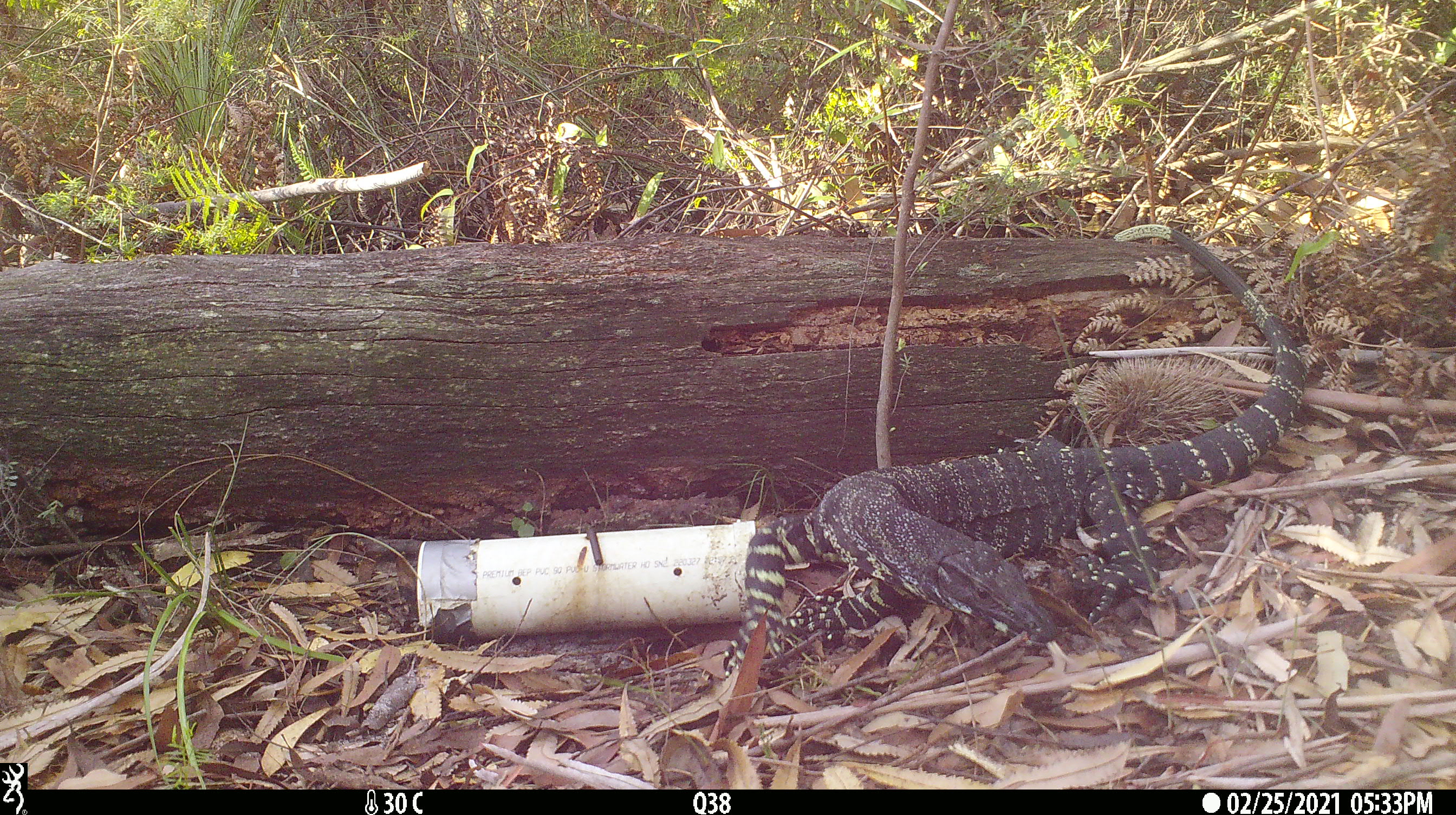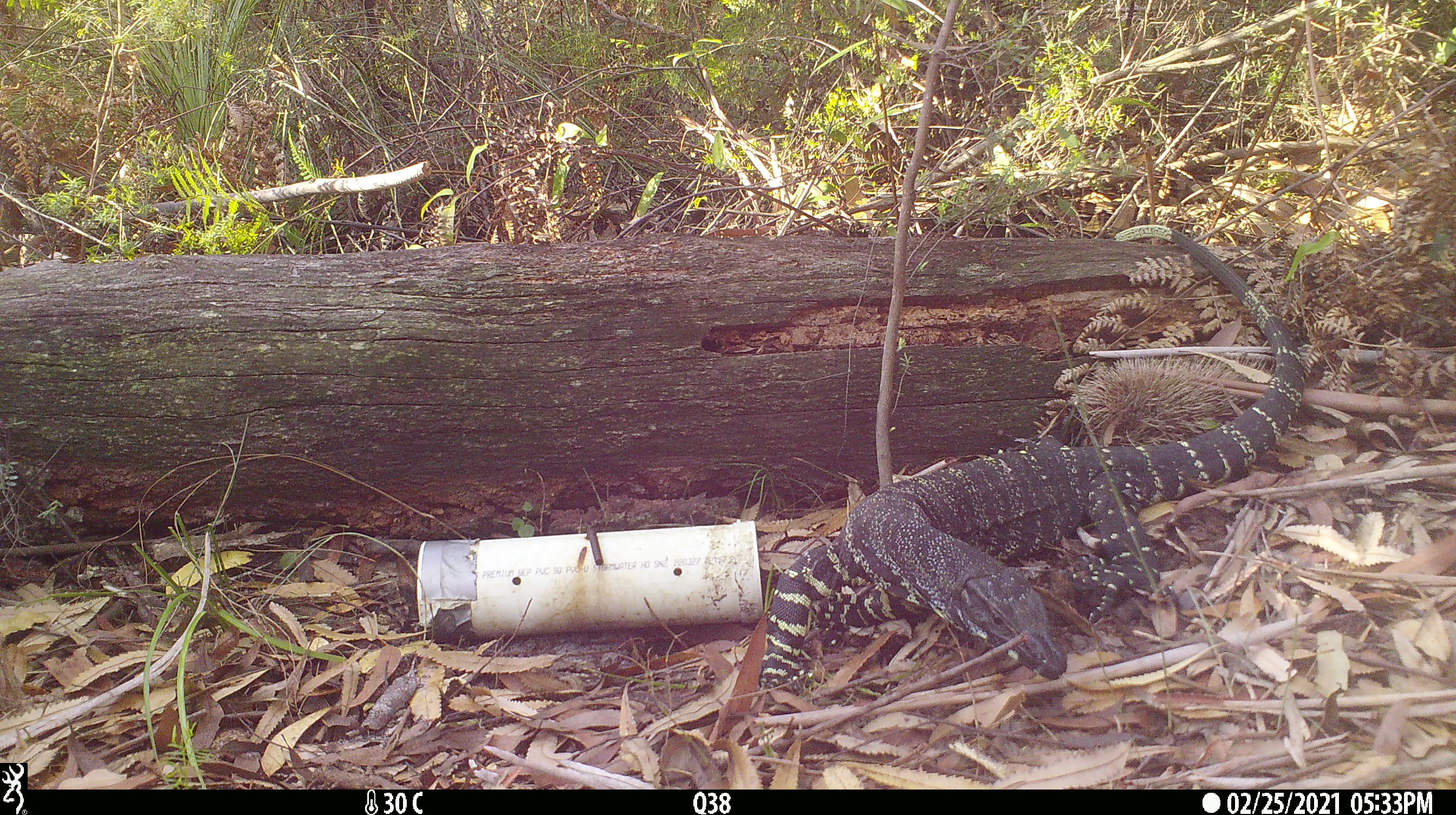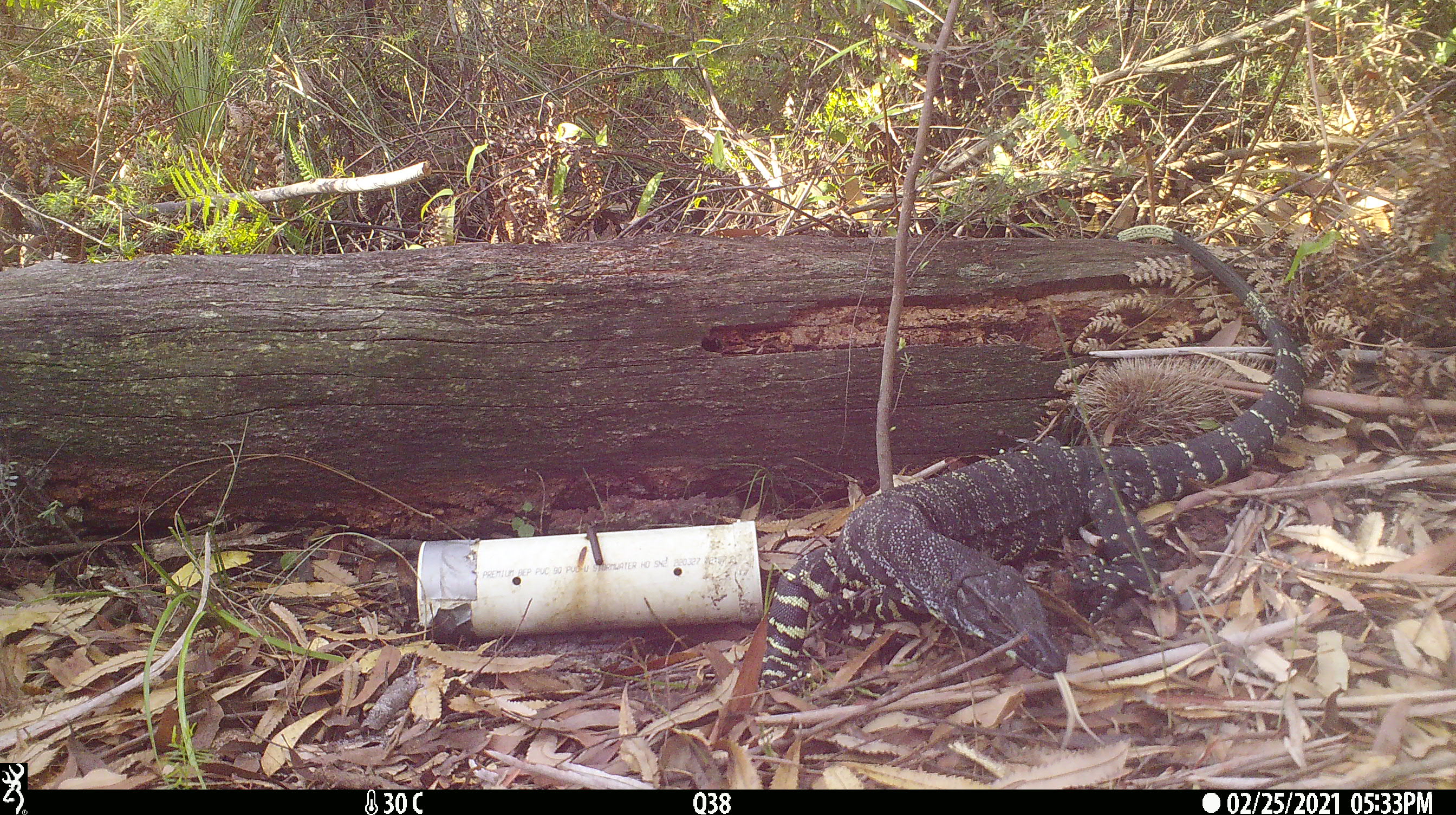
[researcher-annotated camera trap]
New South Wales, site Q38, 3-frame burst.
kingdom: Animalia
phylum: Chordata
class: Reptilia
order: Squamata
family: Varanidae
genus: Varanus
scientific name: Varanus varius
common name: lace monitor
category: goanna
Goanna (lace monitor) (Varanus varius).